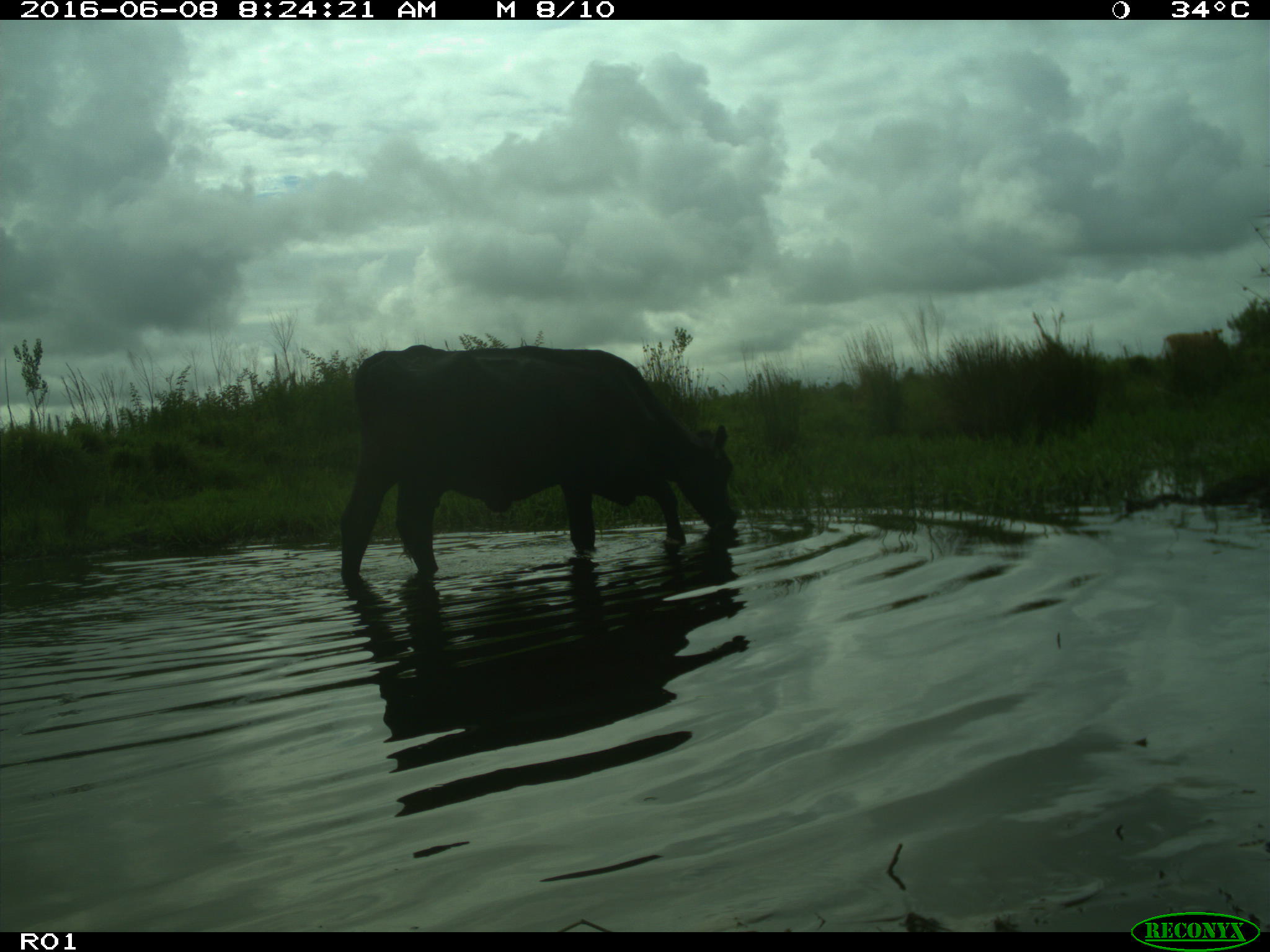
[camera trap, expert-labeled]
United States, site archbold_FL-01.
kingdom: Animalia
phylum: Chordata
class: Mammalia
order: Artiodactyla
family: Bovidae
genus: Bos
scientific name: Bos taurus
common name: domestic cow